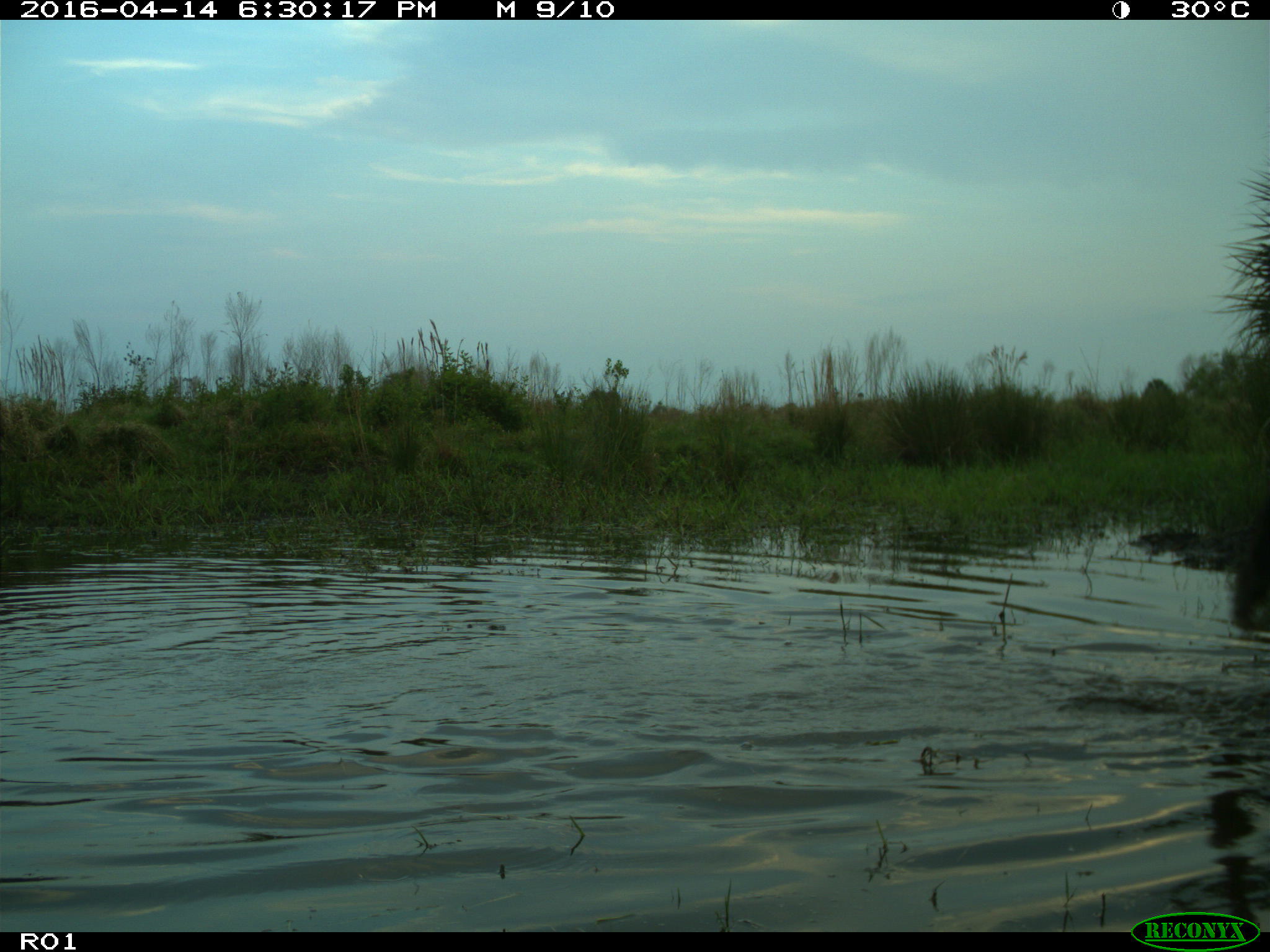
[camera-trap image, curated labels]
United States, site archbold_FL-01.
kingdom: Animalia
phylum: Chordata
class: Mammalia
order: Artiodactyla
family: Bovidae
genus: Bos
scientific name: Bos taurus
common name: domestic cow